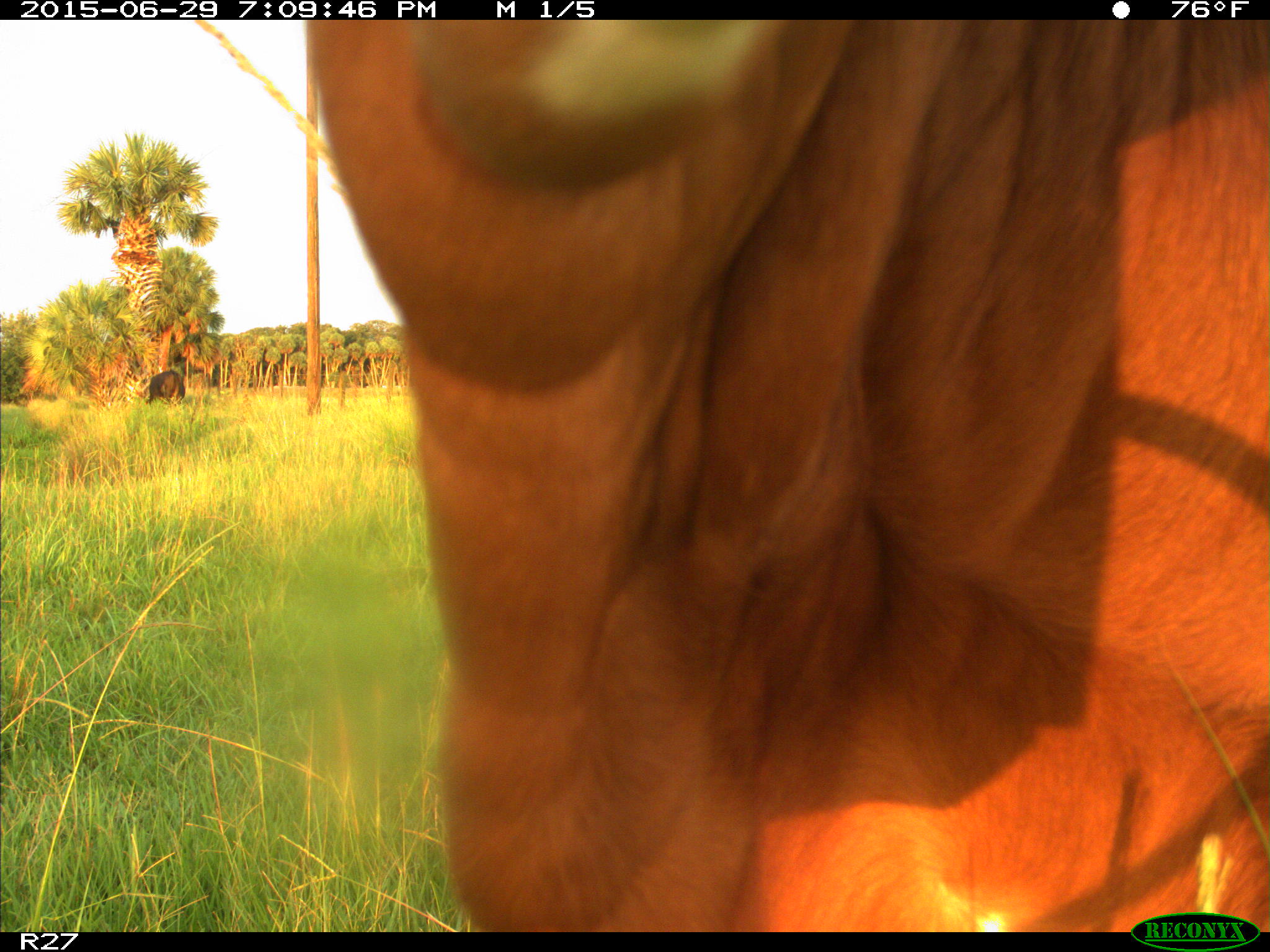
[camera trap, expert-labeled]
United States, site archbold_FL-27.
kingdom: Animalia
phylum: Chordata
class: Mammalia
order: Artiodactyla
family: Bovidae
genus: Bos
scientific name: Bos taurus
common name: domestic cow